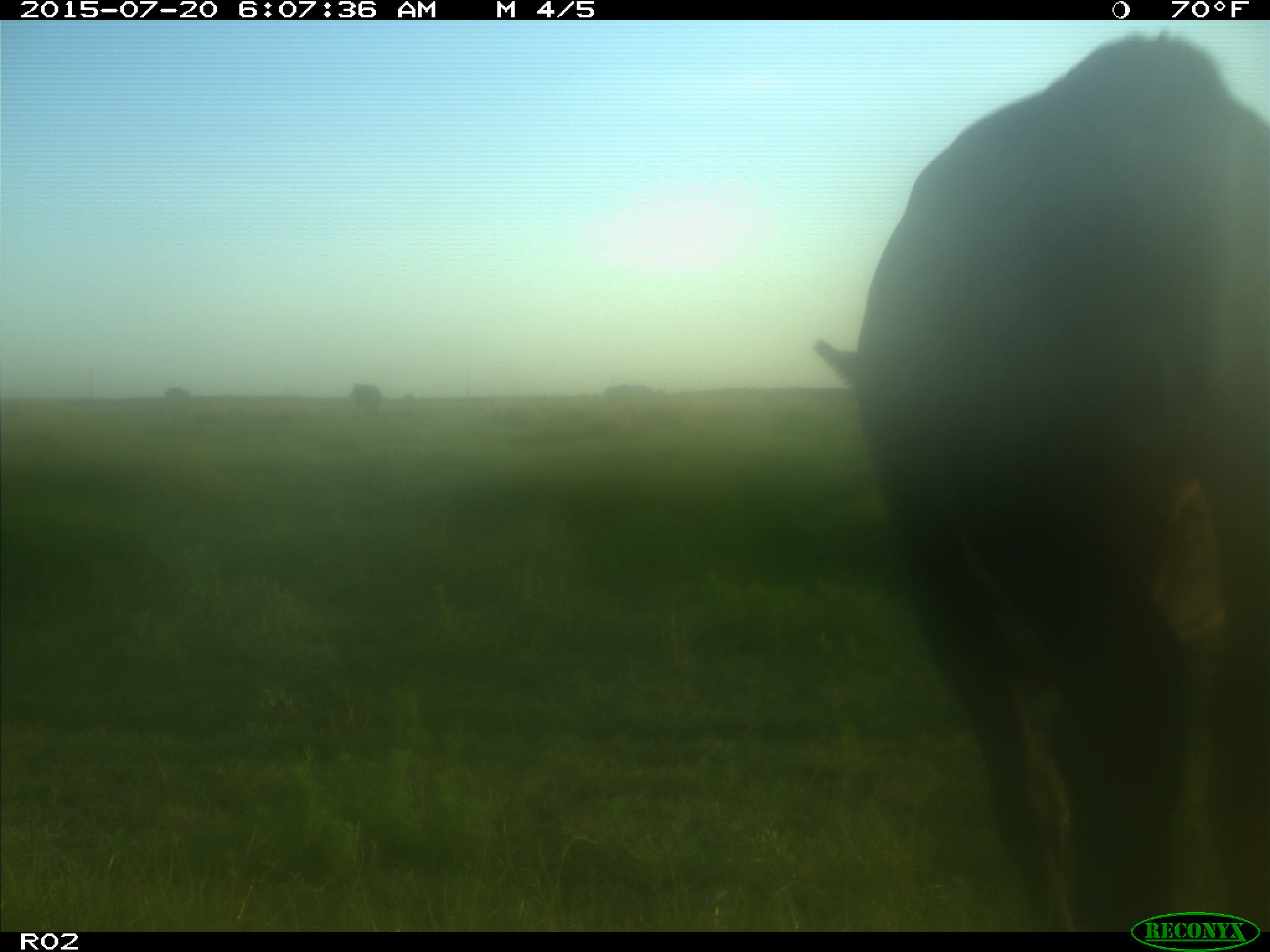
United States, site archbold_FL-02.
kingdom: Animalia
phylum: Chordata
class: Mammalia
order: Artiodactyla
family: Bovidae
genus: Bos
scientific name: Bos taurus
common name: domestic cow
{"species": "Bos taurus (domestic cow)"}